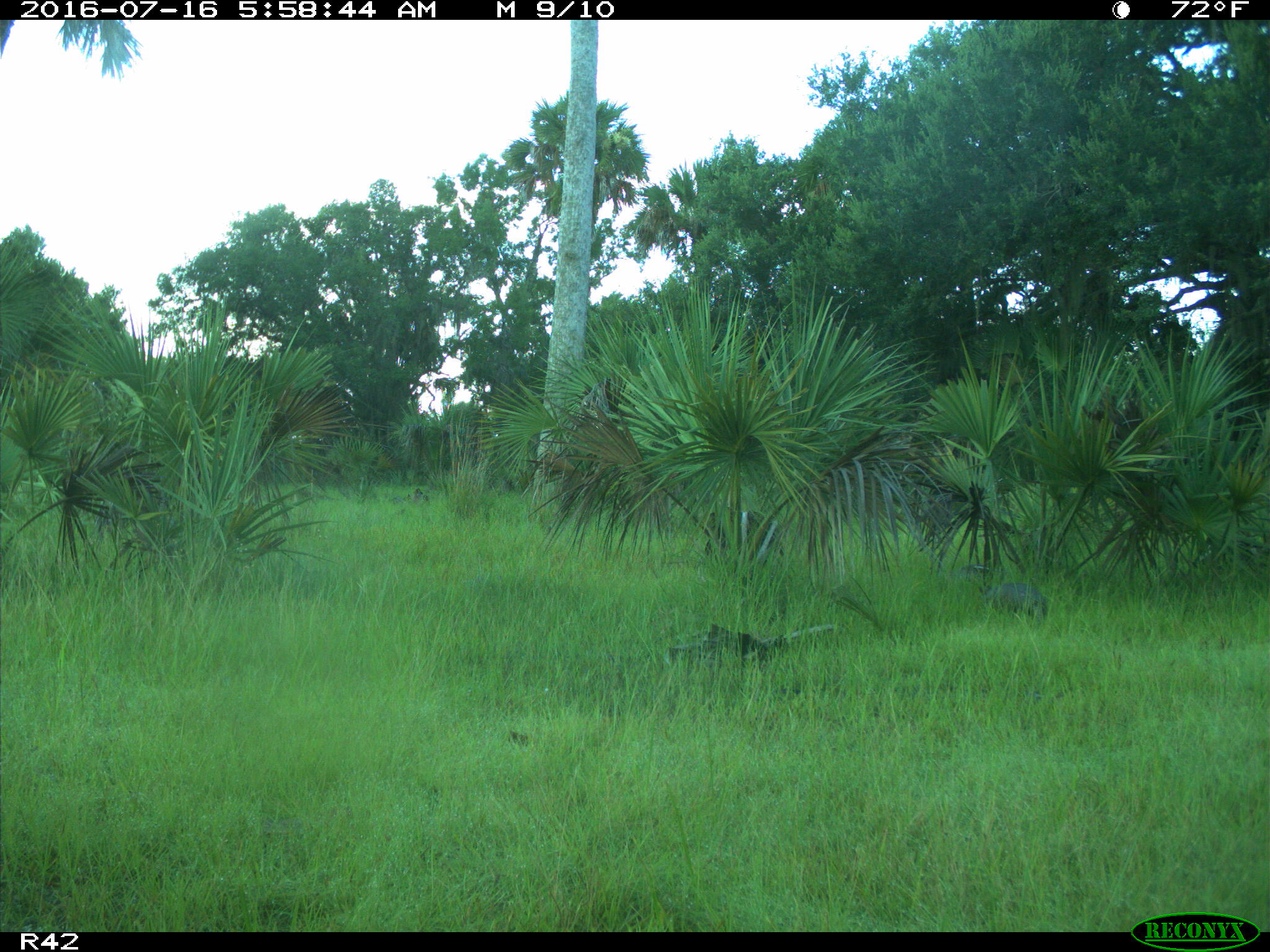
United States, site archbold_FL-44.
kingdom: Animalia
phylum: Chordata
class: Mammalia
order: Cingulata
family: Dasypodidae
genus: Dasypus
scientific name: Dasypus novemcinctus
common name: nine-banded armadillo